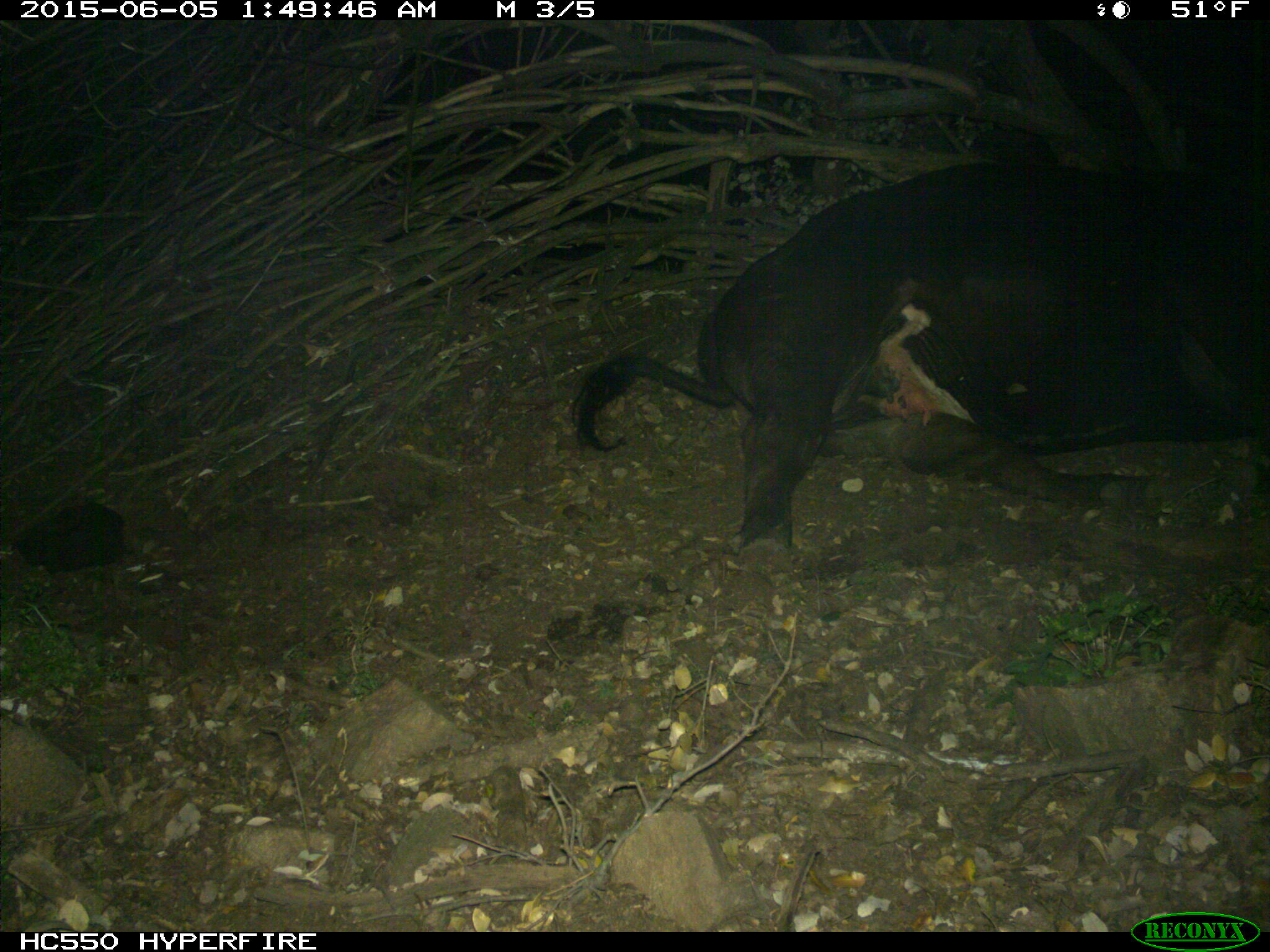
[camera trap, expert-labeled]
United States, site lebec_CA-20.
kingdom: Animalia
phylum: Chordata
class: Mammalia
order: Artiodactyla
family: Bovidae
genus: Bos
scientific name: Bos taurus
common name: domestic cow